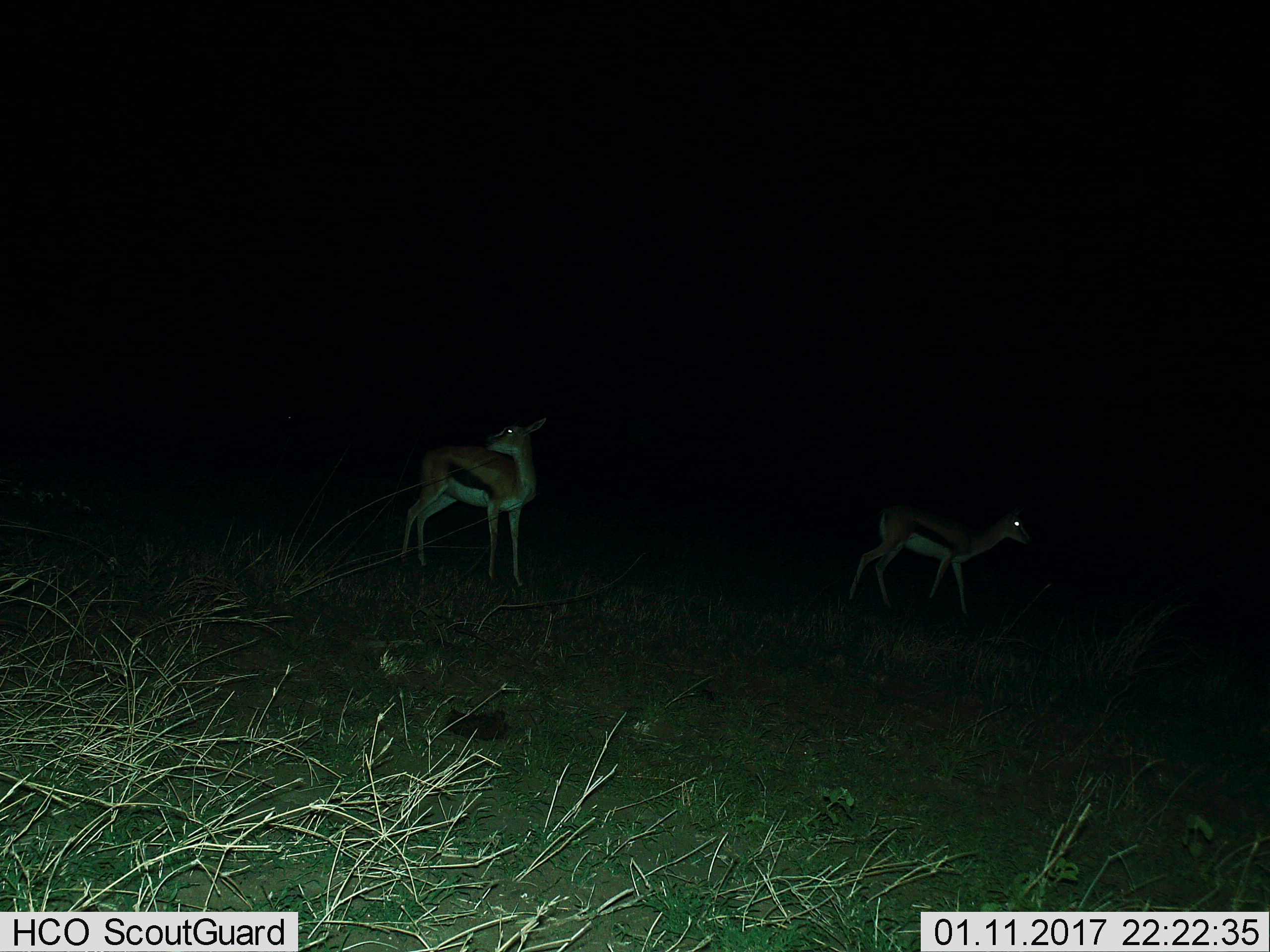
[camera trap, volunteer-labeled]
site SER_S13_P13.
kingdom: Animalia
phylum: Chordata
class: Mammalia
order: Artiodactyla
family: Bovidae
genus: Eudorcas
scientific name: Eudorcas thomsonii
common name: thomson's gazelle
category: gazellethomsons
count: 2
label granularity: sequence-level